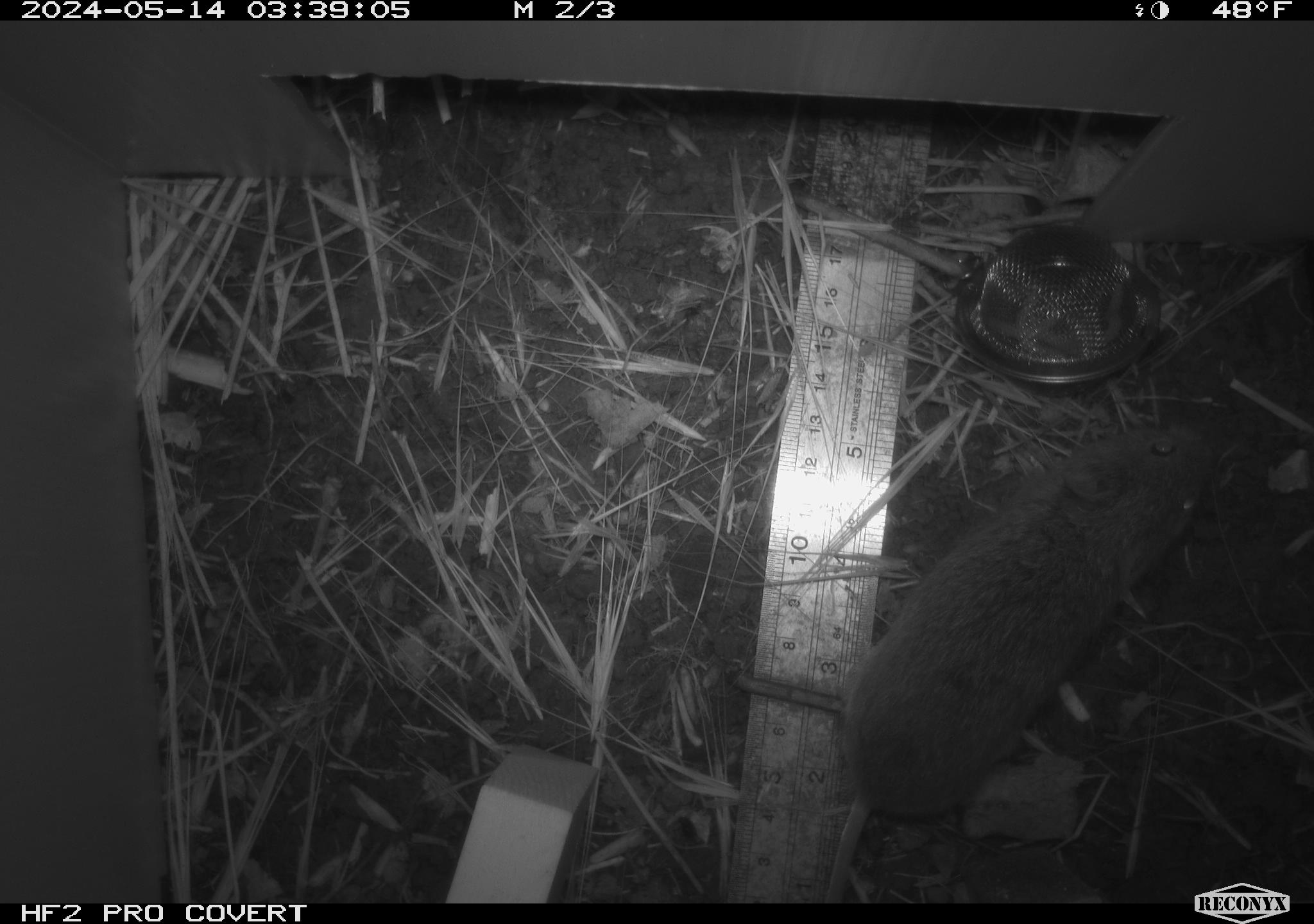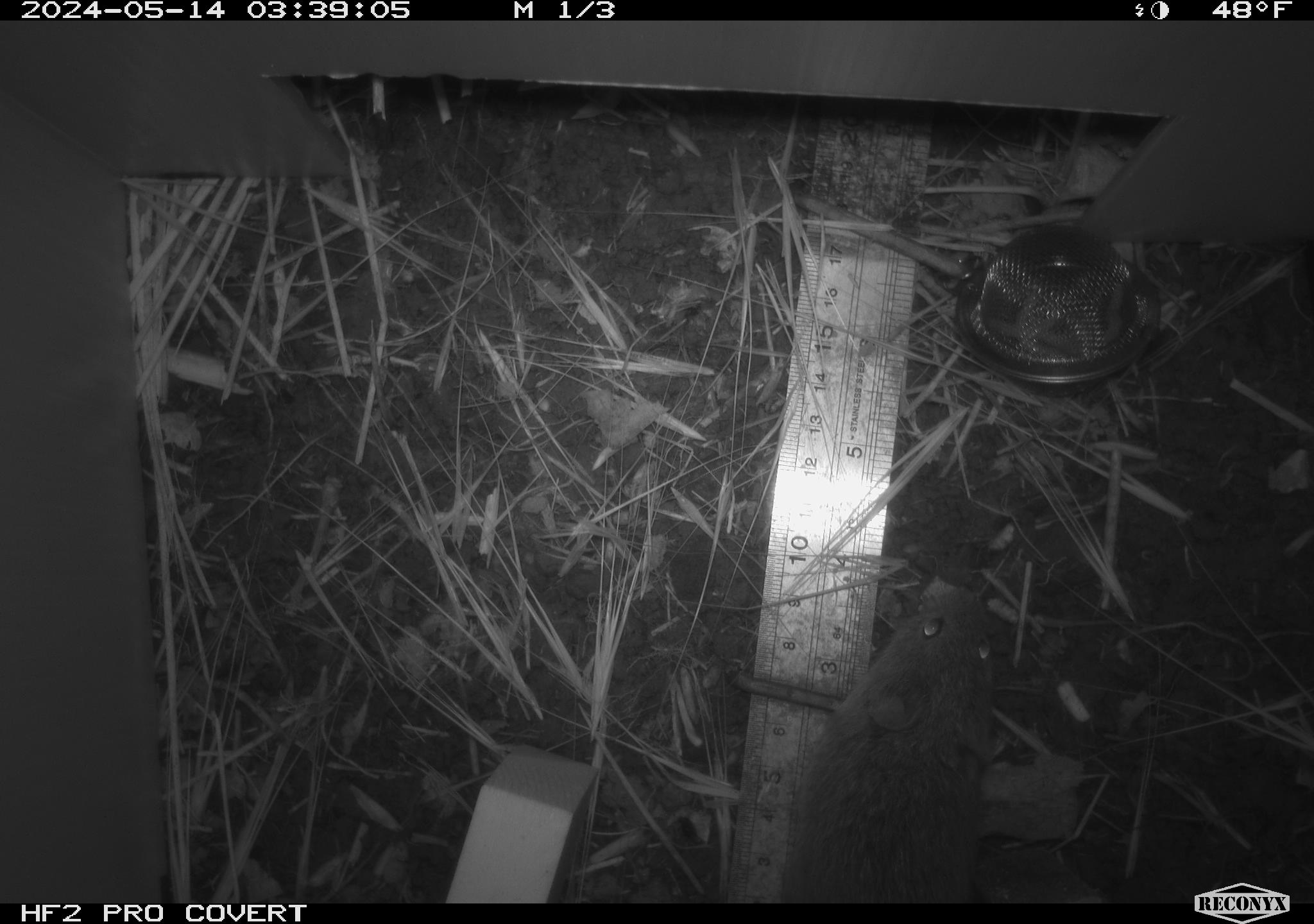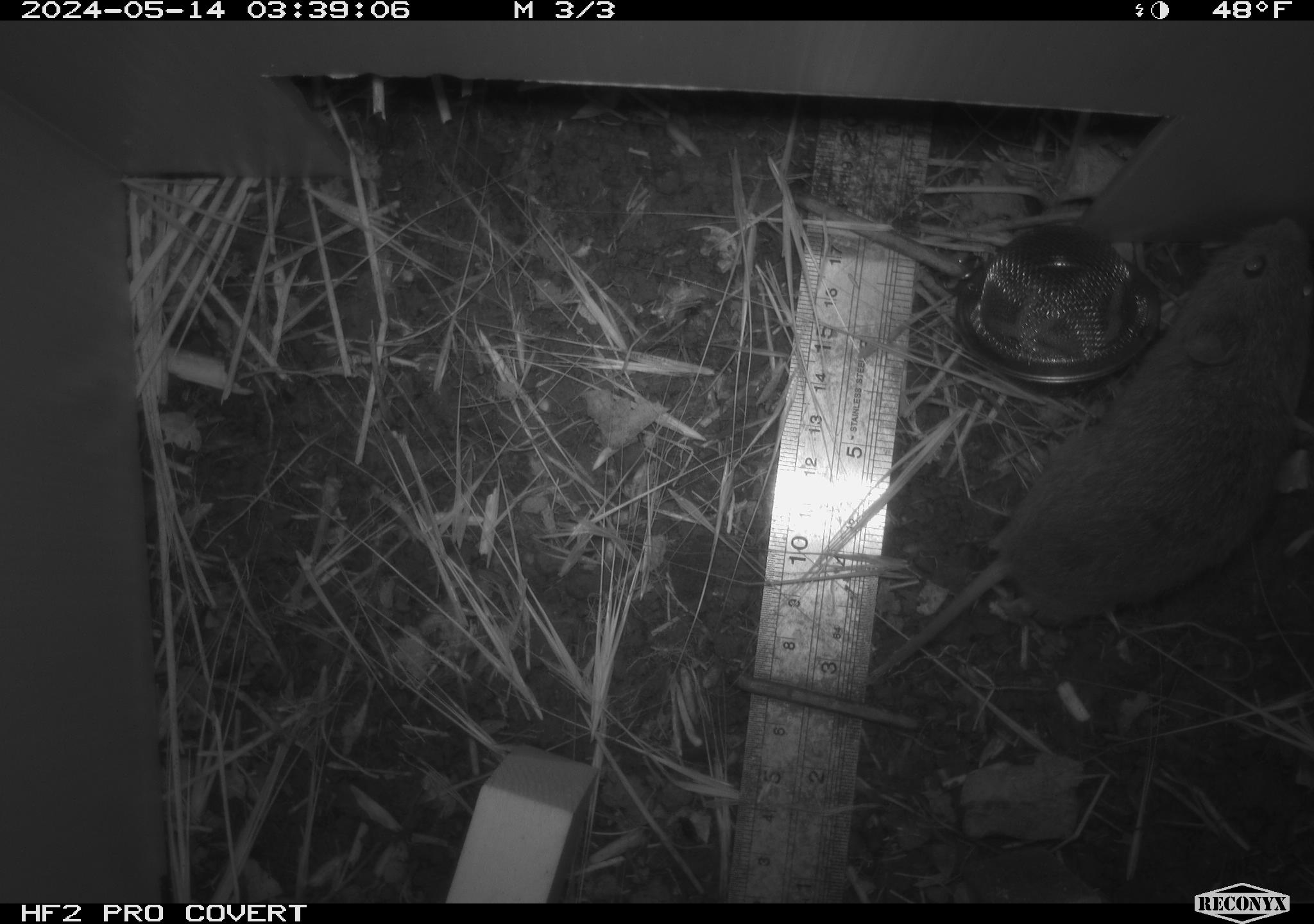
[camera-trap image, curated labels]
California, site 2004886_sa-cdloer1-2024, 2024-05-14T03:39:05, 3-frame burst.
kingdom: Animalia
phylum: Chordata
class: Mammalia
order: Rodentia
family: Cricetidae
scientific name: Arvicolinae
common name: voles, lemmings, and muskrats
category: arvicolinae subfamily